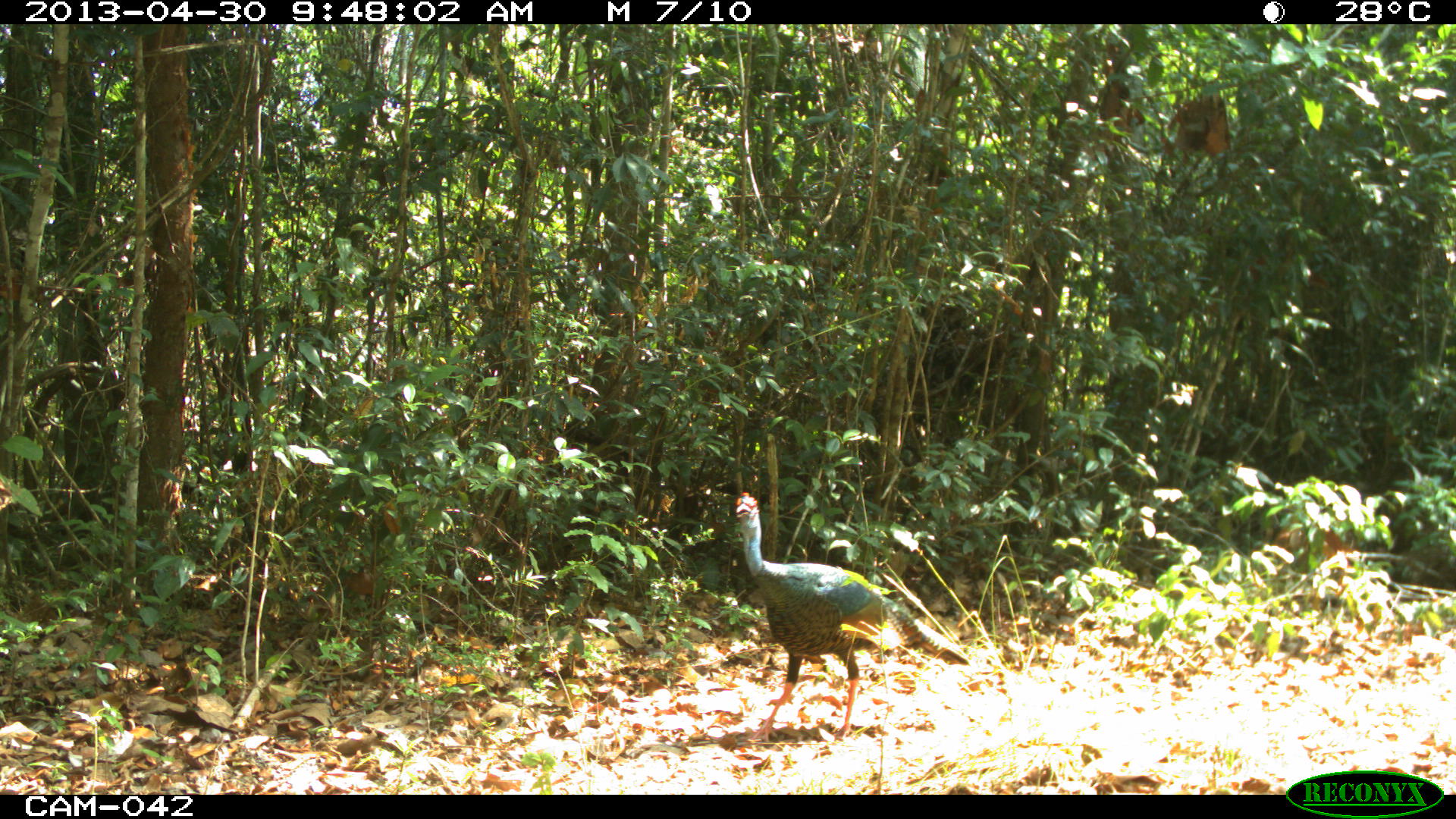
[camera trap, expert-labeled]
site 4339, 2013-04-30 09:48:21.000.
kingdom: Animalia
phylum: Chordata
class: Aves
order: Galliformes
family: Phasianidae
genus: Meleagris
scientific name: Meleagris ocellata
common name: ocellated turkey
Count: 1.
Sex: male.